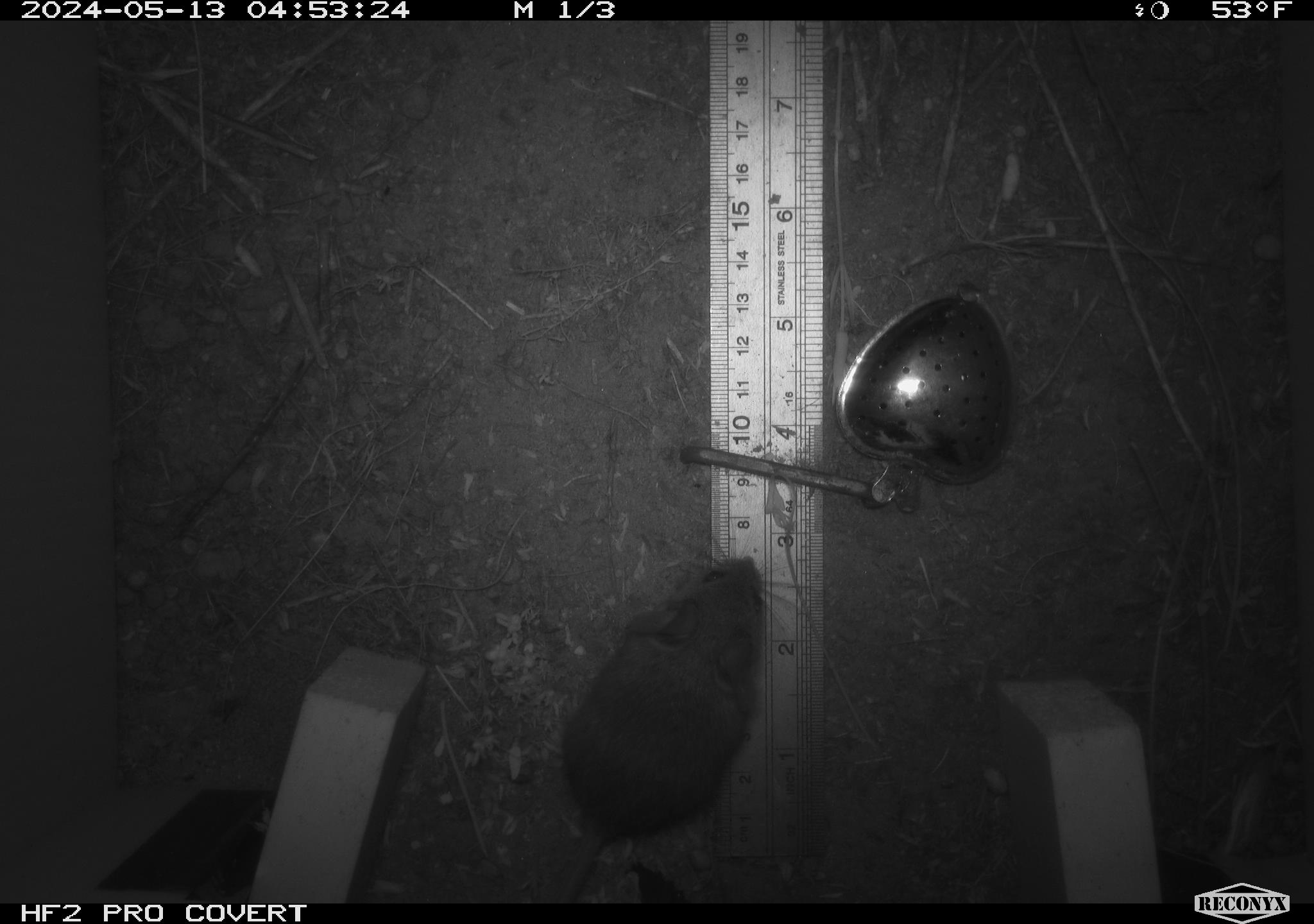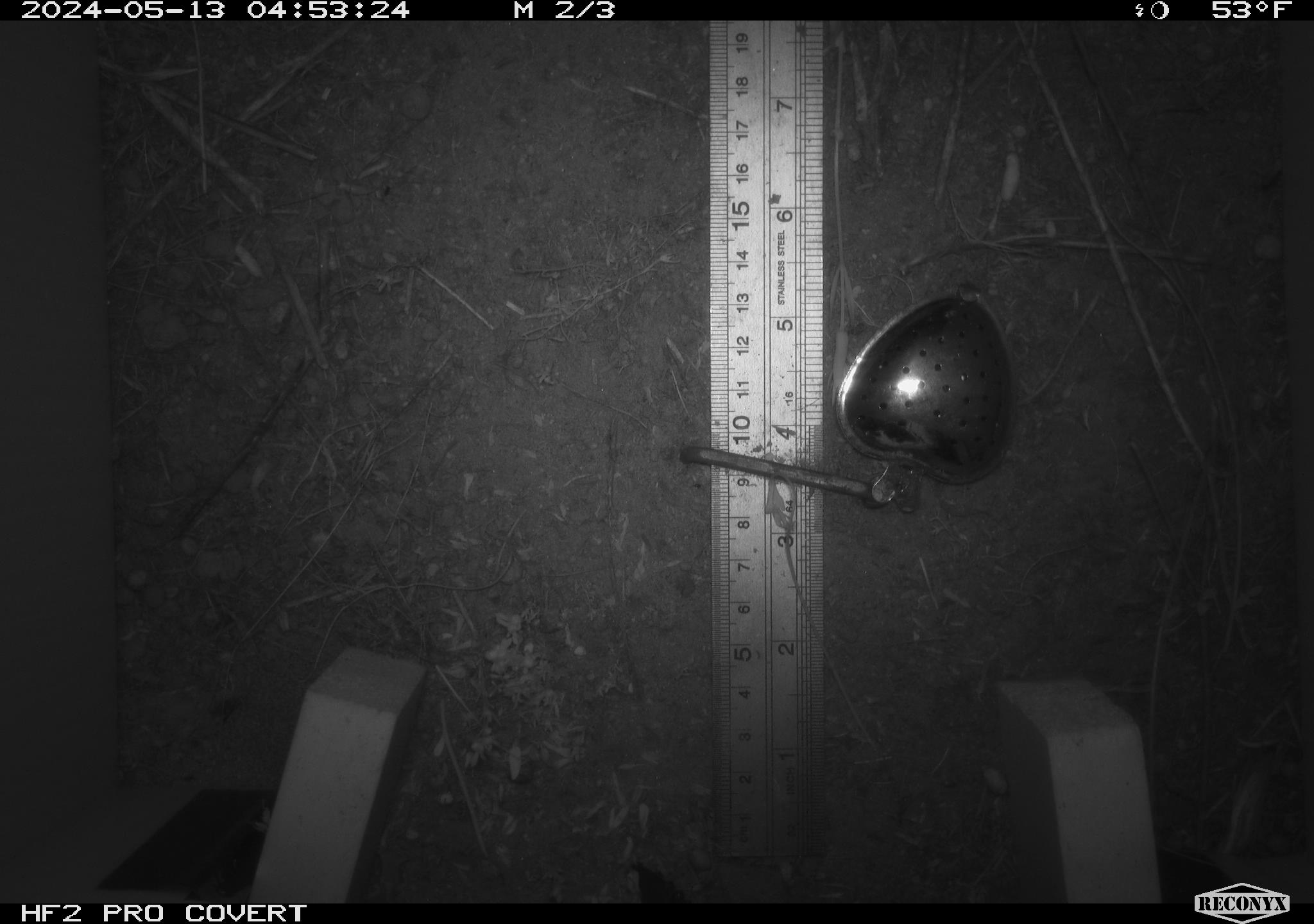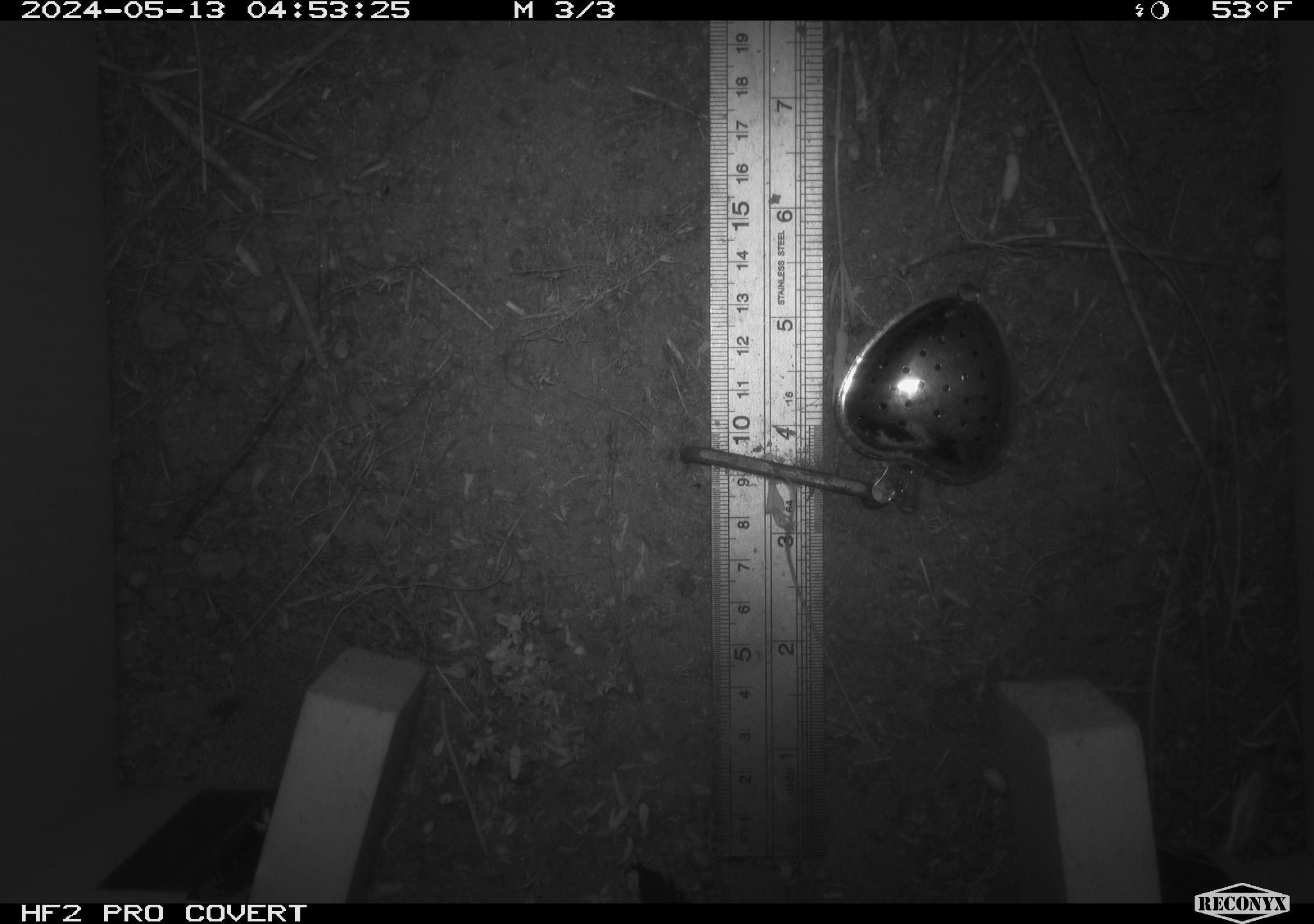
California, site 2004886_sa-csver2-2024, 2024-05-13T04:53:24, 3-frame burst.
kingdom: Animalia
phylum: Chordata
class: Mammalia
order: Rodentia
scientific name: Rodentia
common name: rodent